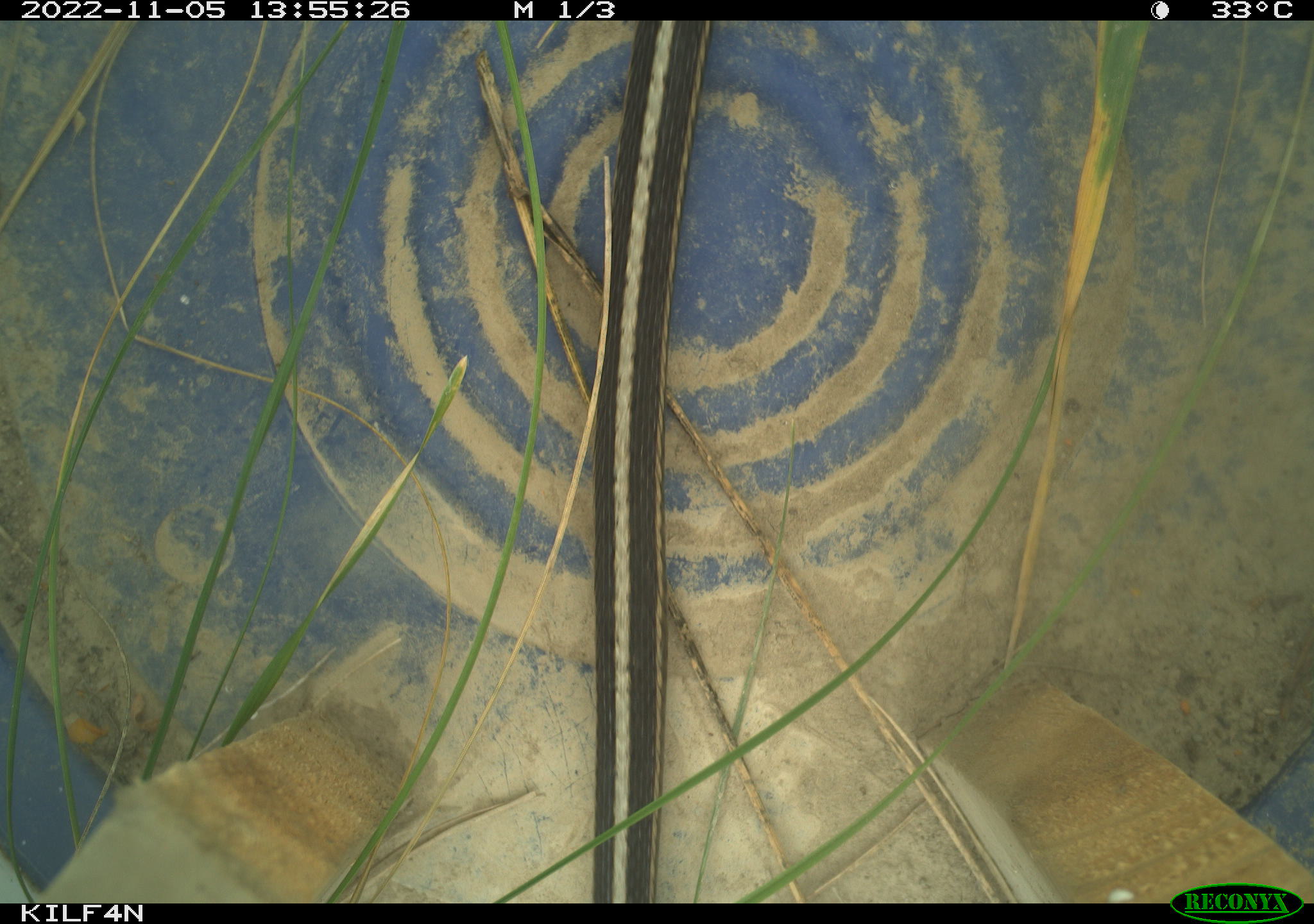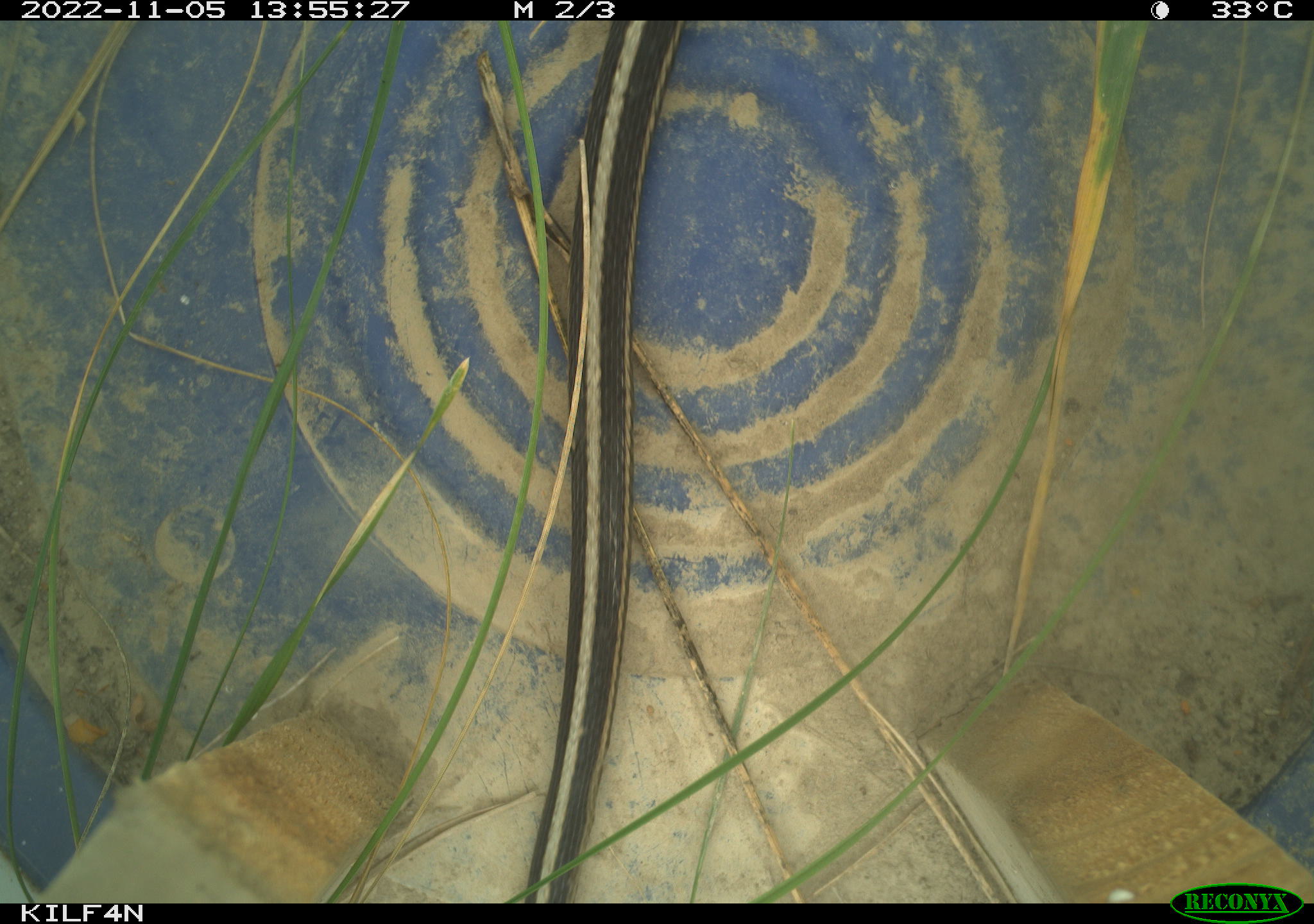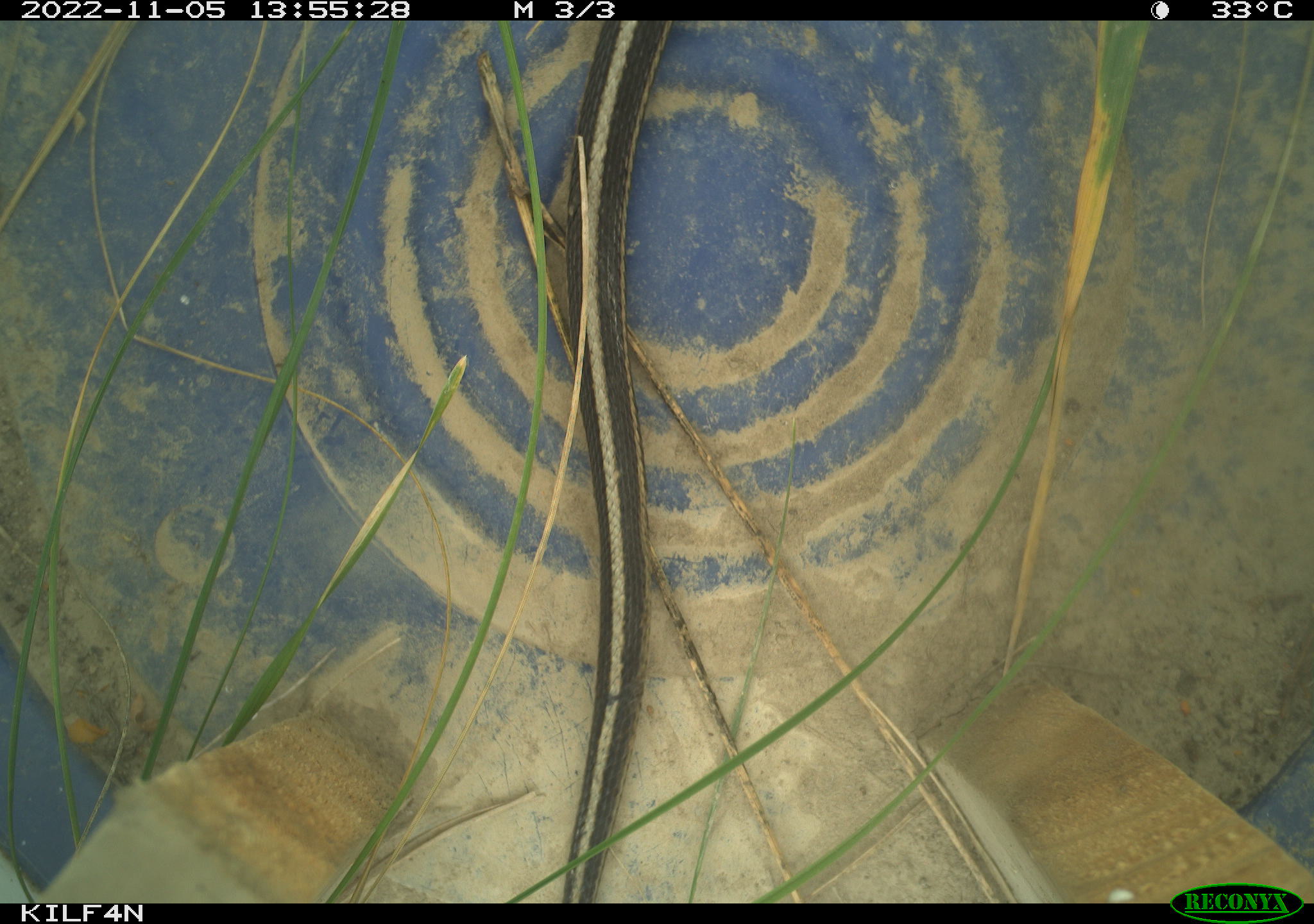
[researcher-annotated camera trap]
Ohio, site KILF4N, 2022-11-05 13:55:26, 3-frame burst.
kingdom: Animalia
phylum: Chordata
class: Reptilia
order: Squamata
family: Colubridae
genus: Thamnophis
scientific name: Thamnophis sirtalis sirtalis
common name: eastern gartersnake